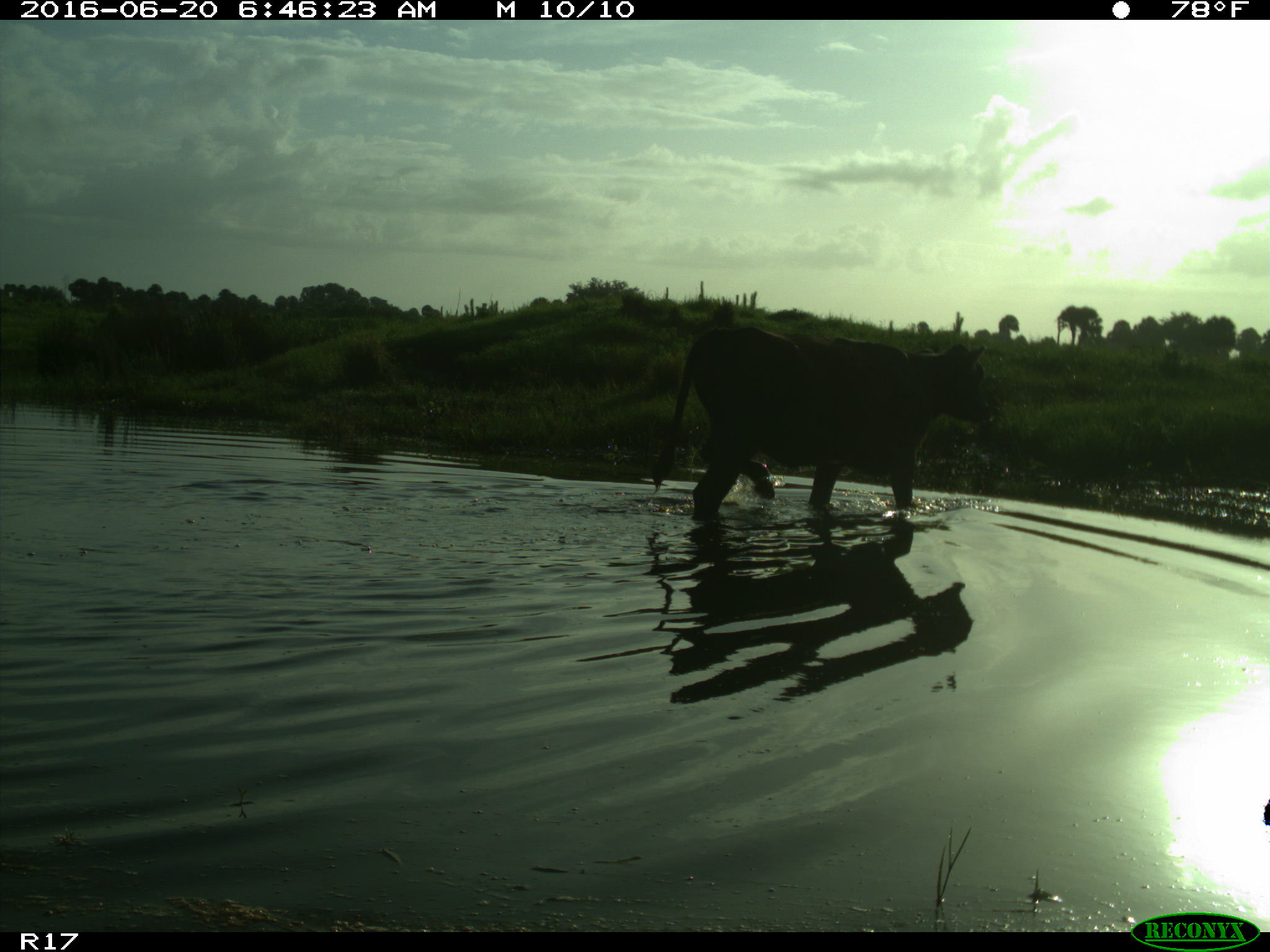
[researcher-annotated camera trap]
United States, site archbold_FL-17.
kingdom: Animalia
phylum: Chordata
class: Mammalia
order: Artiodactyla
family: Bovidae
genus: Bos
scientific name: Bos taurus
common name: domestic cow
Bos taurus (domestic cow).